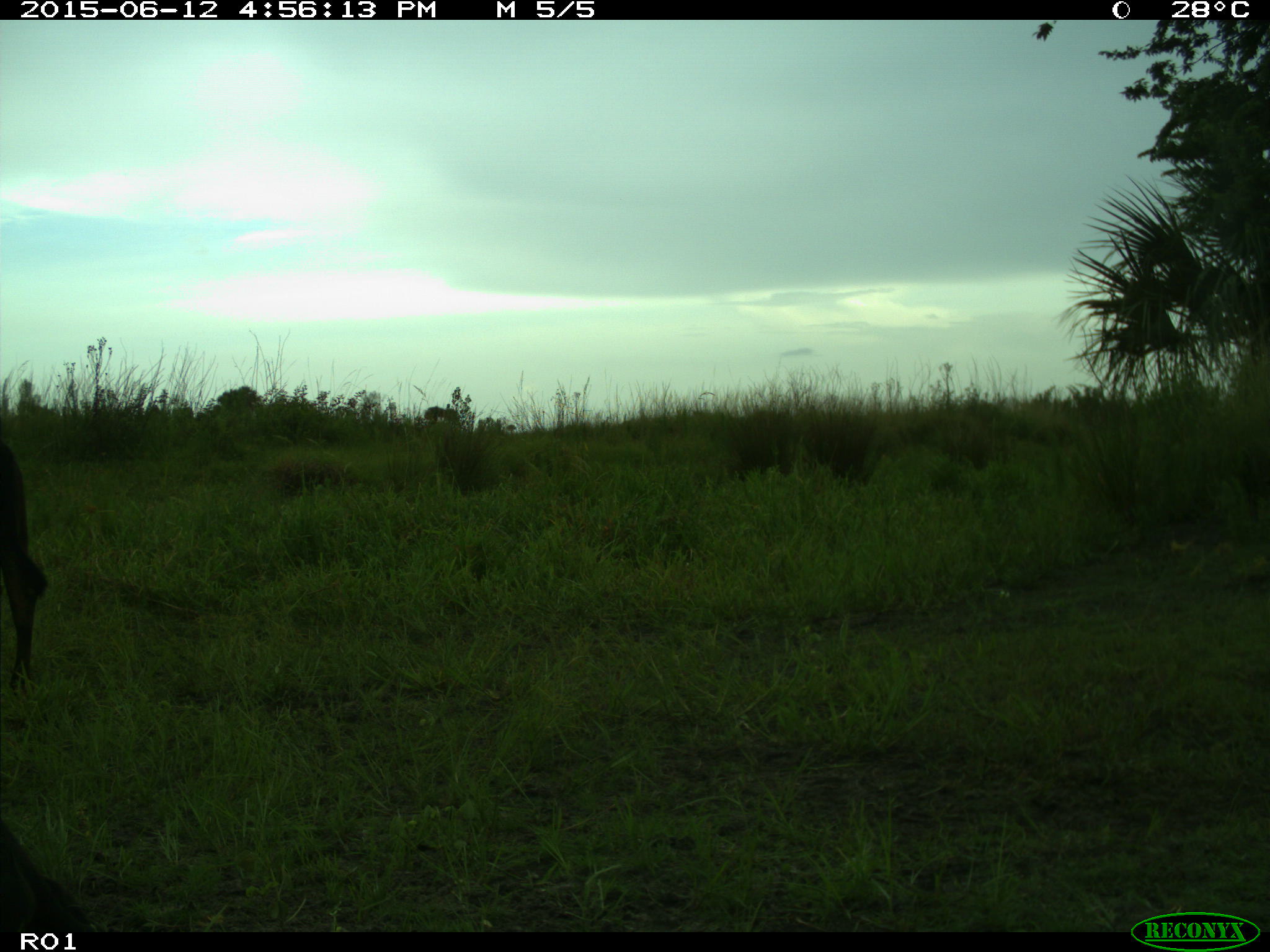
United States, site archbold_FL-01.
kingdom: Animalia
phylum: Chordata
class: Mammalia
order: Artiodactyla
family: Bovidae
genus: Bos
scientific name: Bos taurus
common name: domestic cow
Bos taurus (domestic cow).